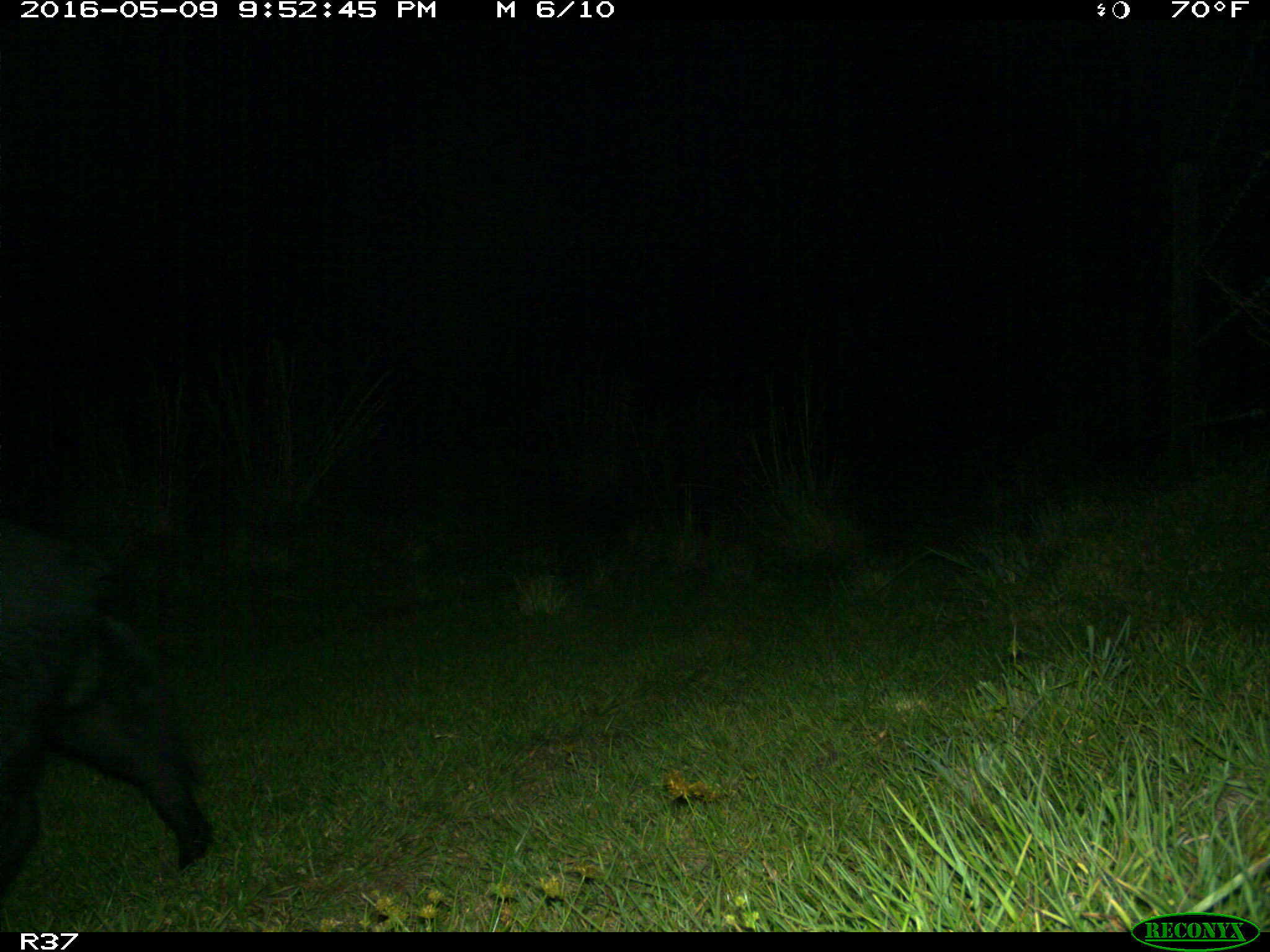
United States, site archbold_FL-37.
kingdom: Animalia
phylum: Chordata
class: Mammalia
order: Artiodactyla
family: Suidae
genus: Sus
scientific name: Sus scrofa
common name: wild boar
Sus scrofa (wild boar).